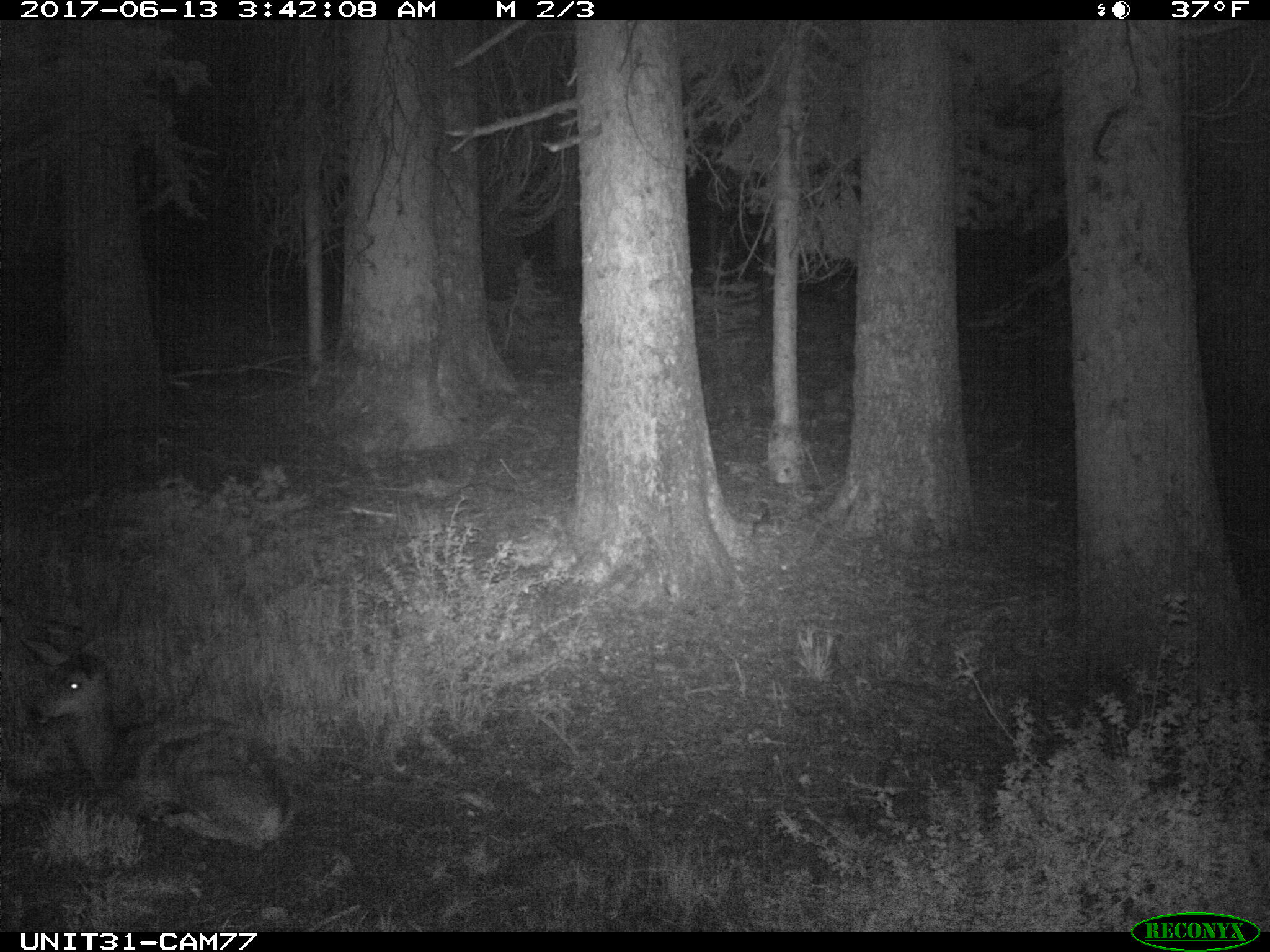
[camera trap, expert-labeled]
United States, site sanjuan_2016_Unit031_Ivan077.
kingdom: Animalia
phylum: Chordata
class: Mammalia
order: Artiodactyla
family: Cervidae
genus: Odocoileus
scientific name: Odocoileus hemionus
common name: mule deer